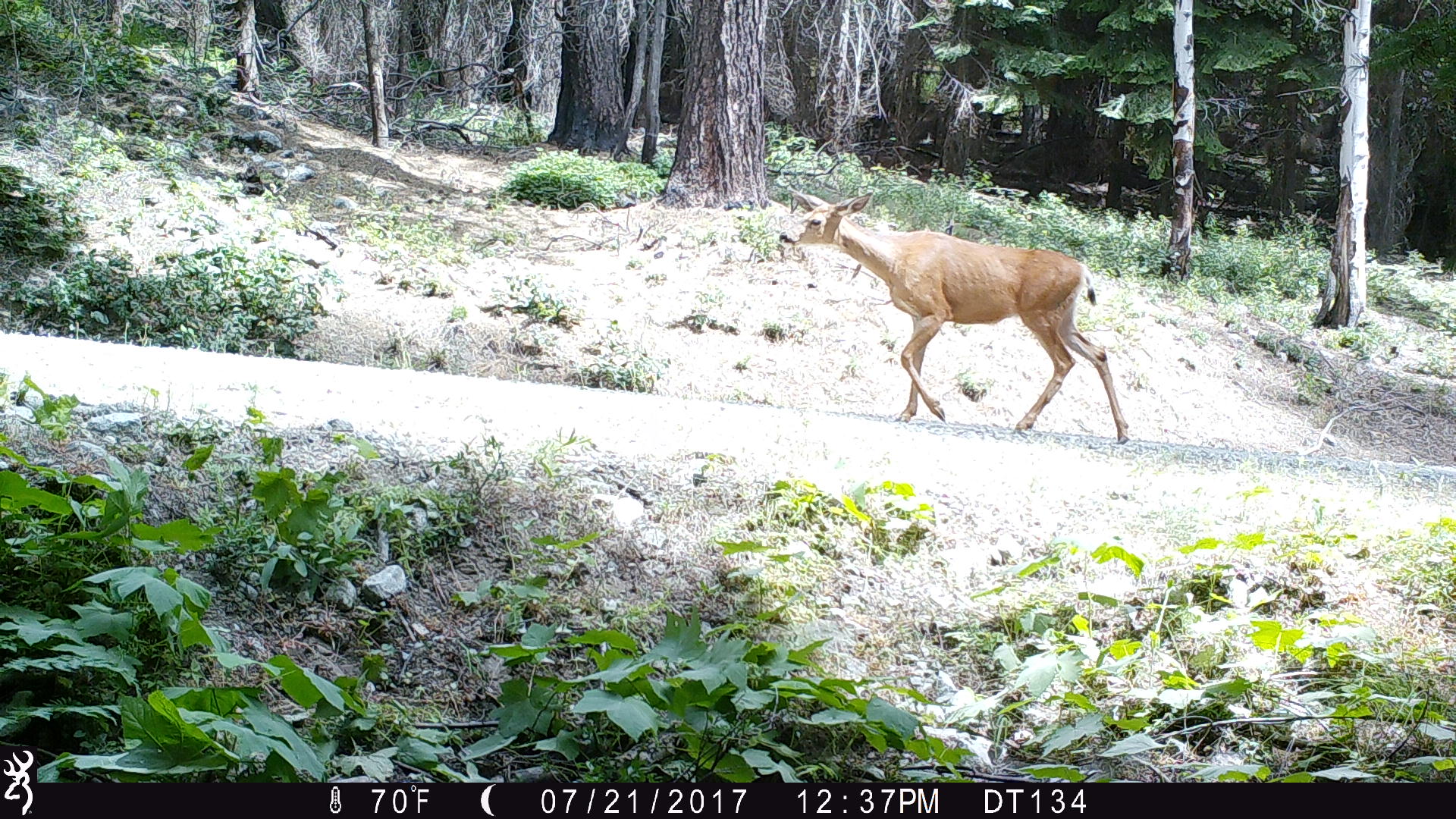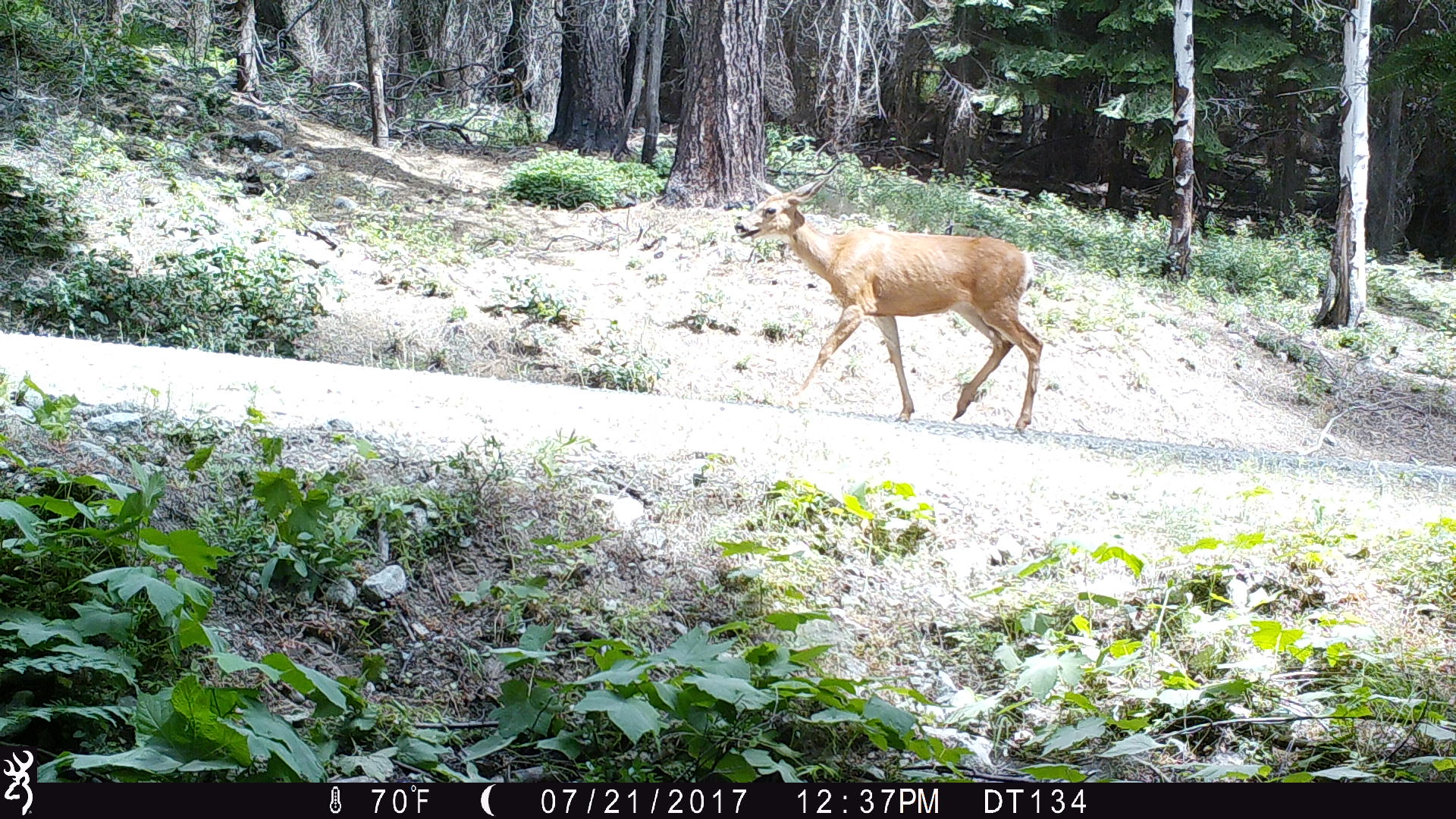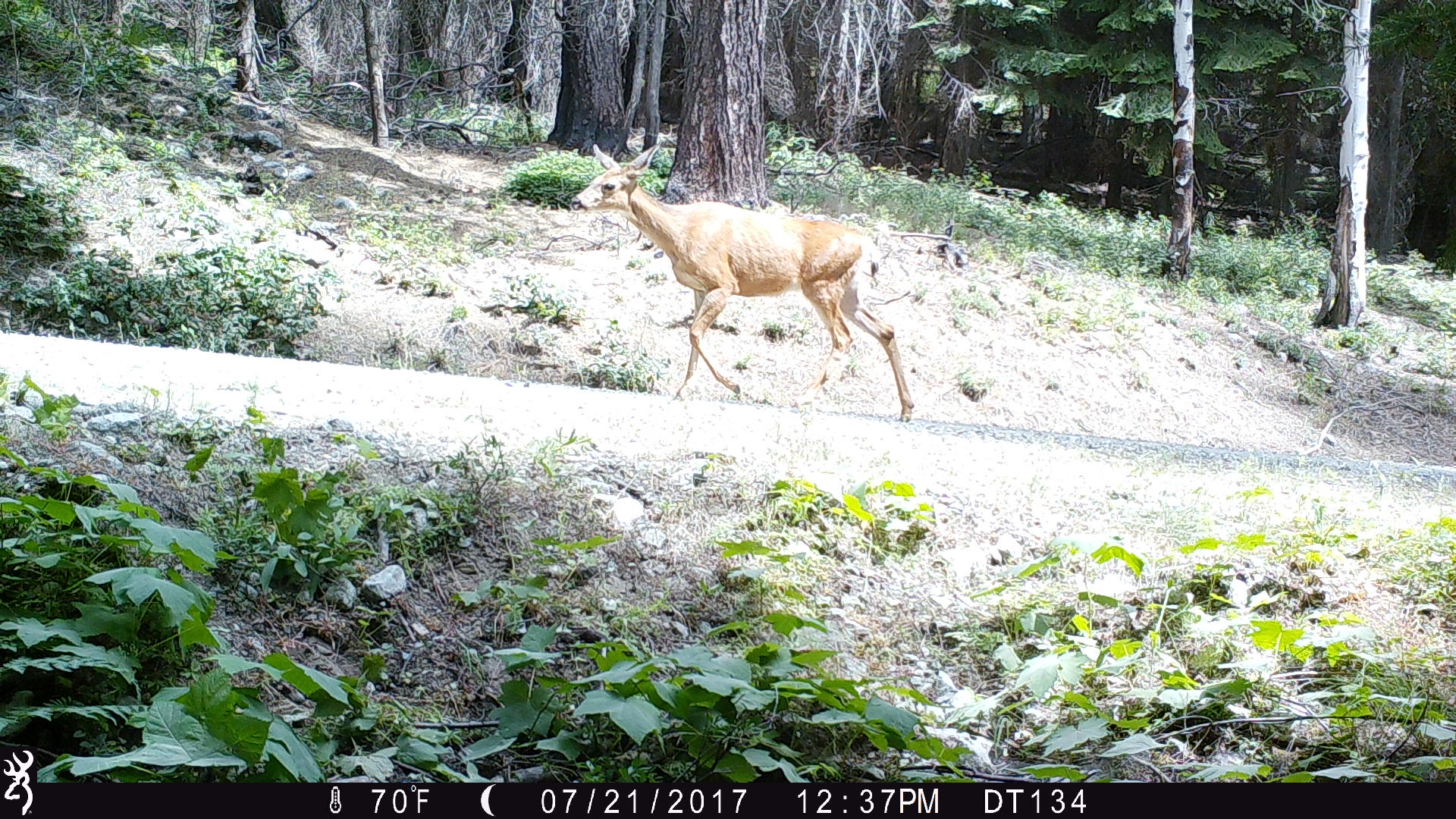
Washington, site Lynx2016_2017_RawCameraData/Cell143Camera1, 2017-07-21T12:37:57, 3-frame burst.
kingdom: Animalia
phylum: Chordata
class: Mammalia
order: Artiodactyla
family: Cervidae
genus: Odocoileus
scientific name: Odocoileus hemionus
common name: mule deer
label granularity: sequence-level